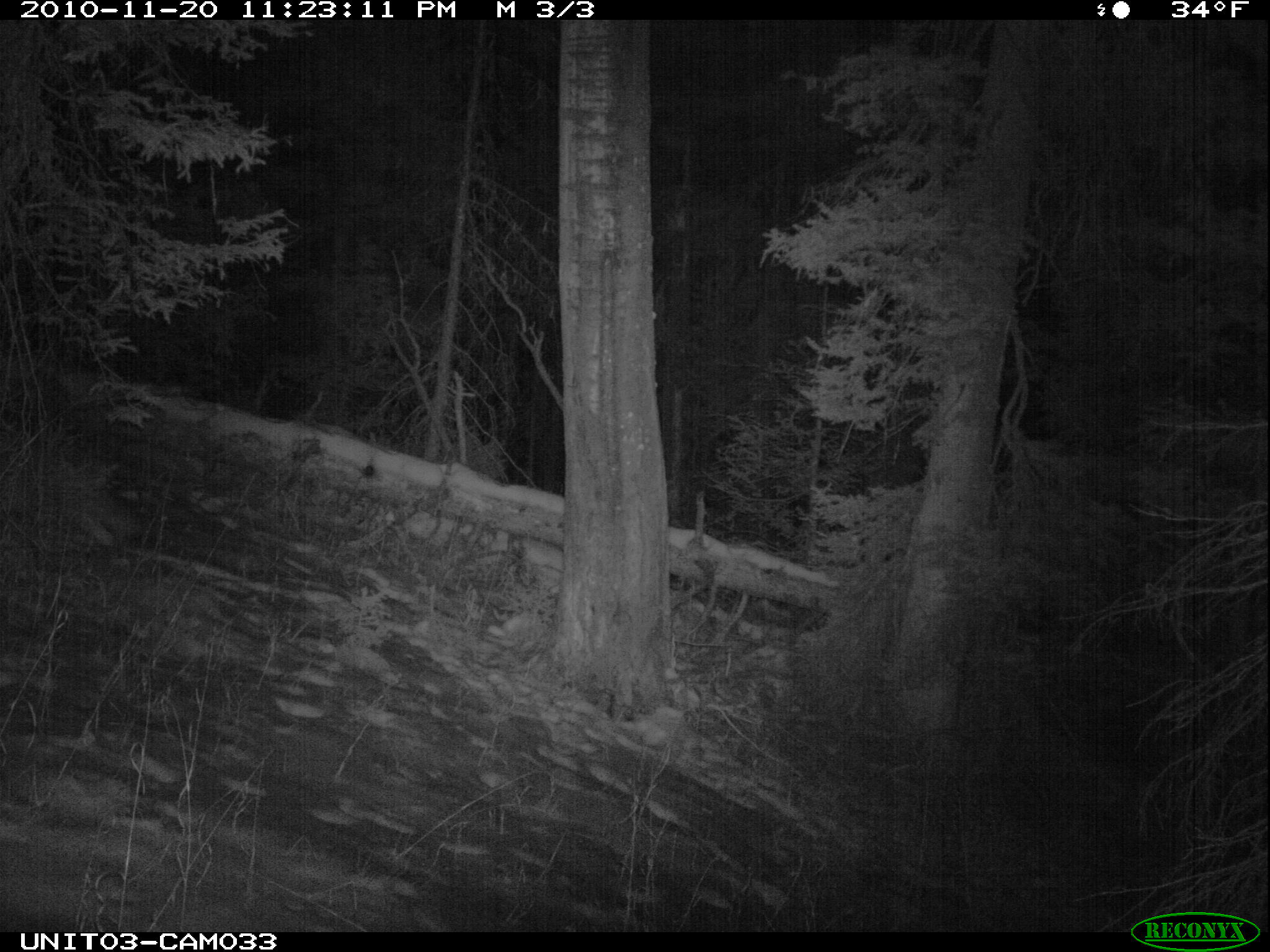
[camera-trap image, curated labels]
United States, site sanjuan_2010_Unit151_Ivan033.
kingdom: Animalia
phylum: Chordata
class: Mammalia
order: Carnivora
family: Canidae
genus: Canis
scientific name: Canis latrans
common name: coyote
Canis latrans (coyote).